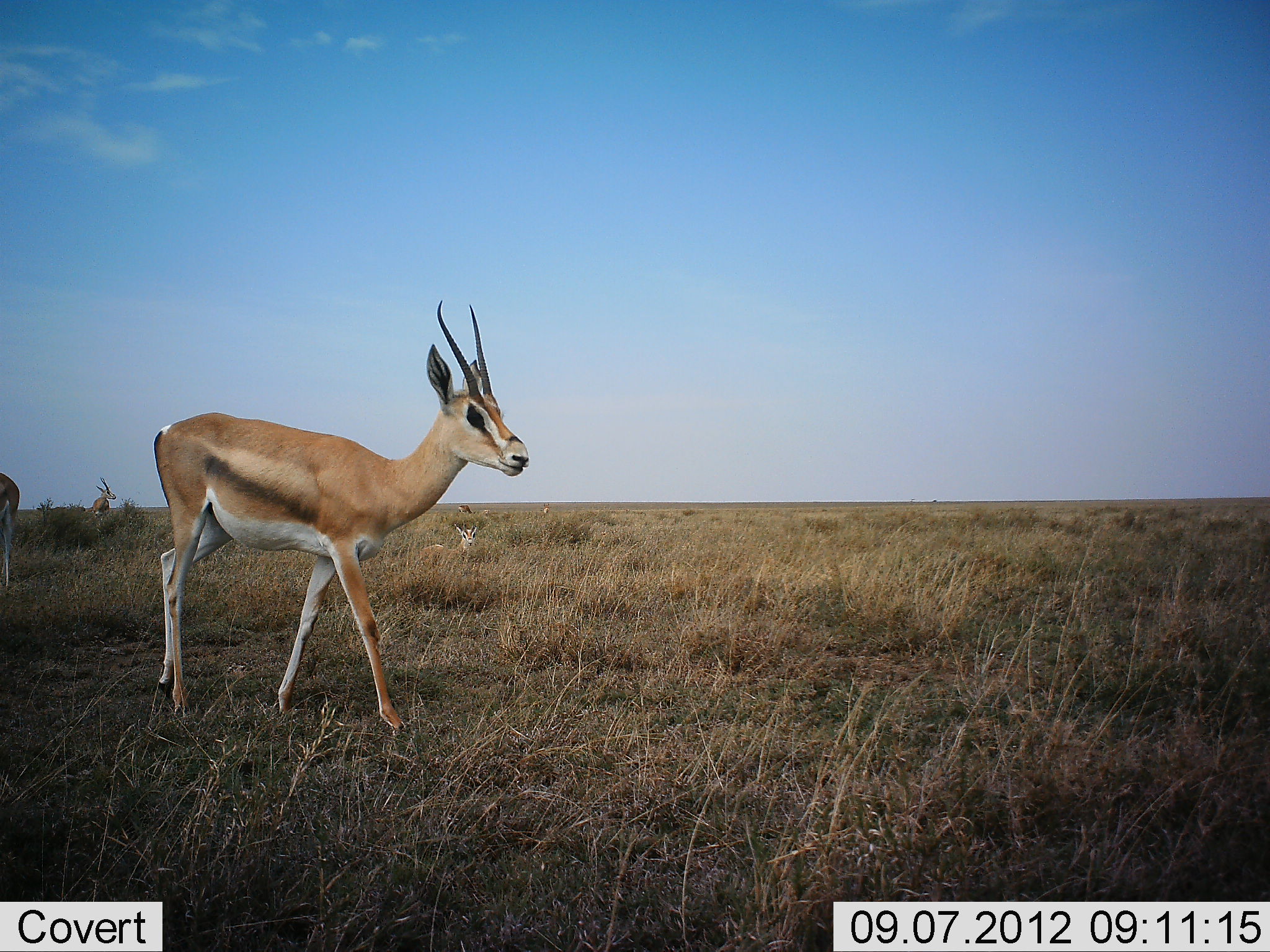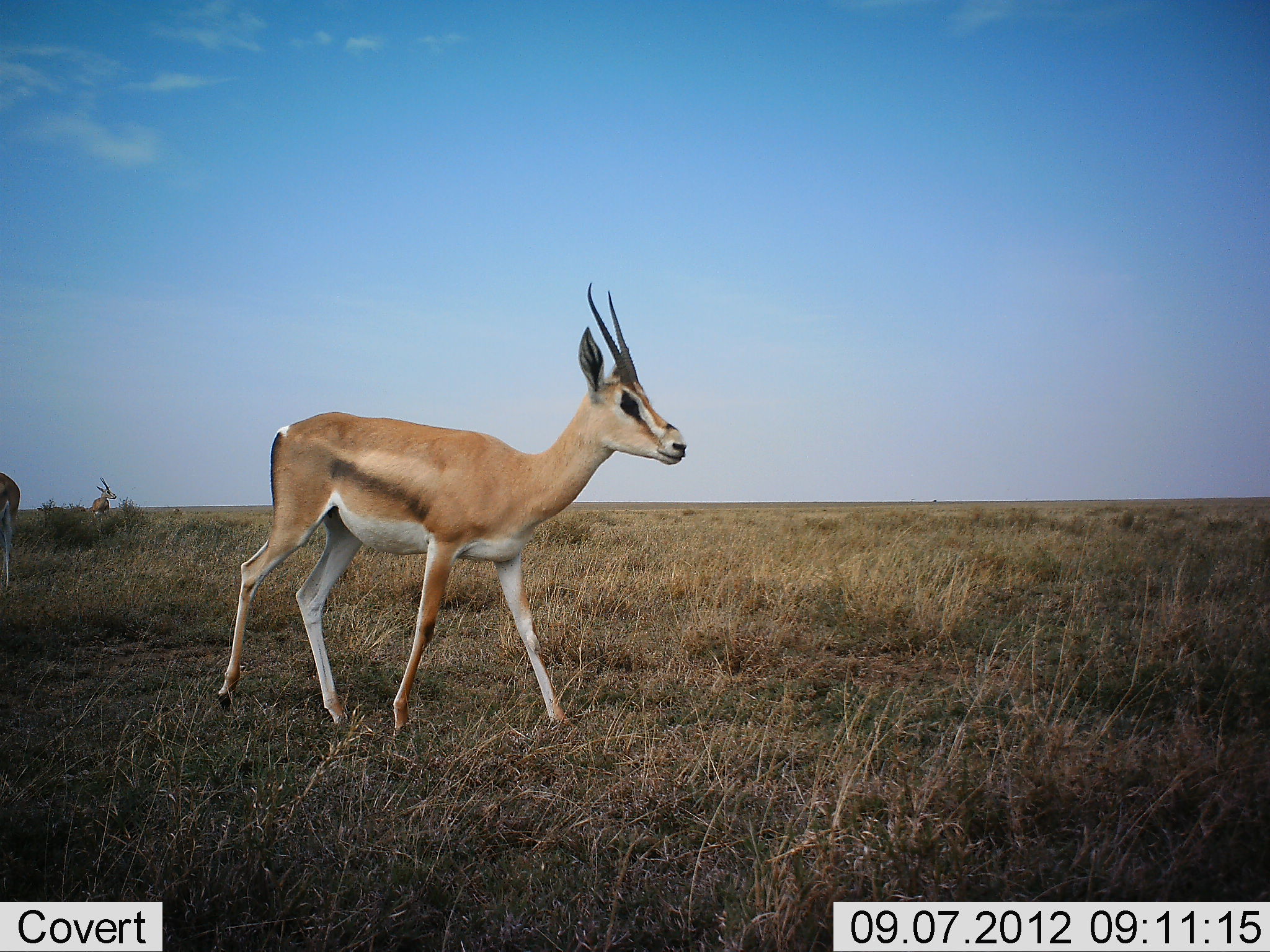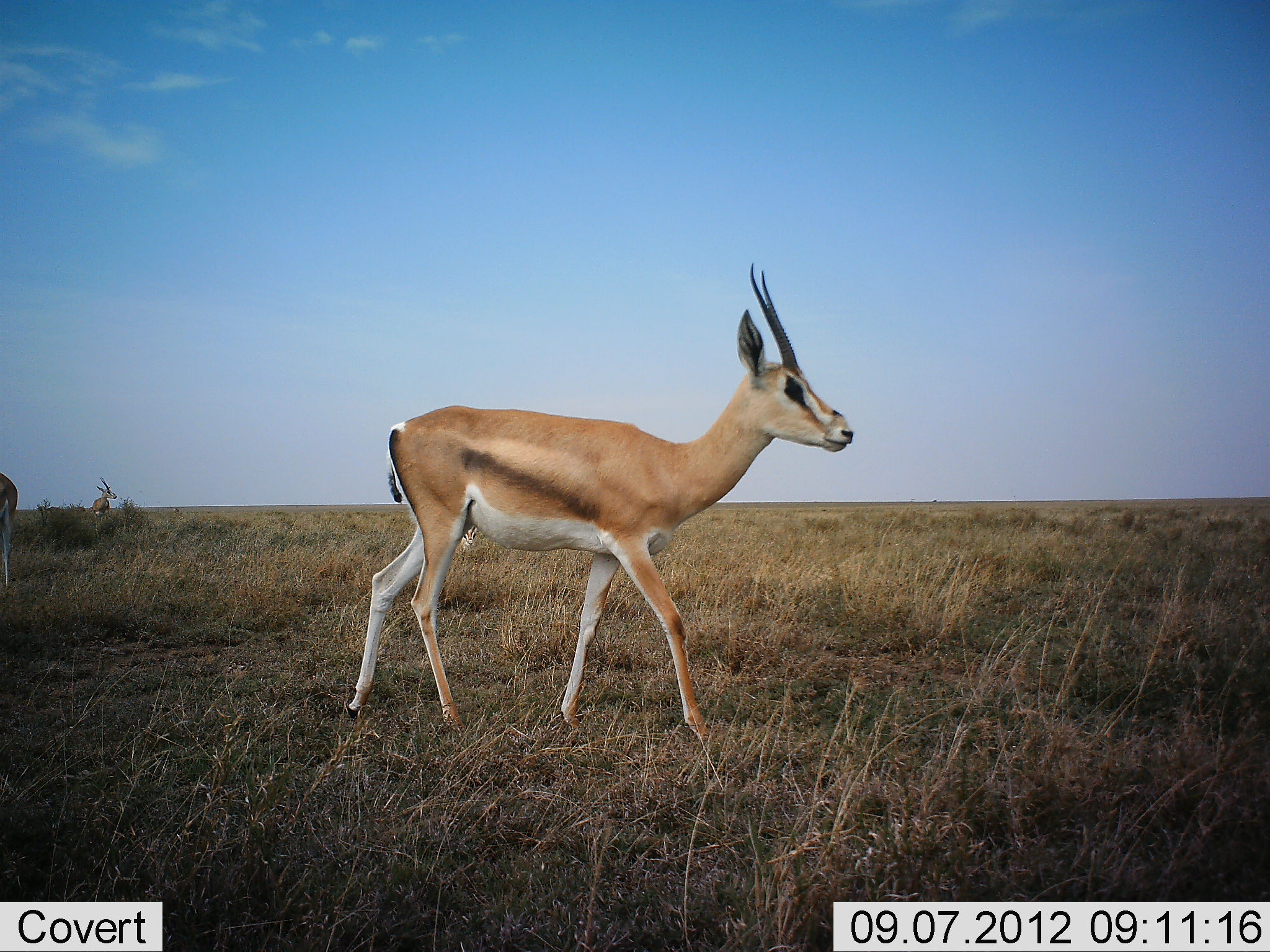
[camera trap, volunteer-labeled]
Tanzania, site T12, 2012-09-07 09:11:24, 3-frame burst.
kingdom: Animalia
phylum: Chordata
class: Mammalia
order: Artiodactyla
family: Bovidae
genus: Nanger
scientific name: Nanger granti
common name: grant's gazelle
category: gazellegrants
Gazellegrants (grant's gazelle) (Nanger granti), count 3. Behavior (volunteer vote fractions): standing 50%, resting 0%, moving 100%, interacting 0%. Young present (vote fraction): 0%. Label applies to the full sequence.